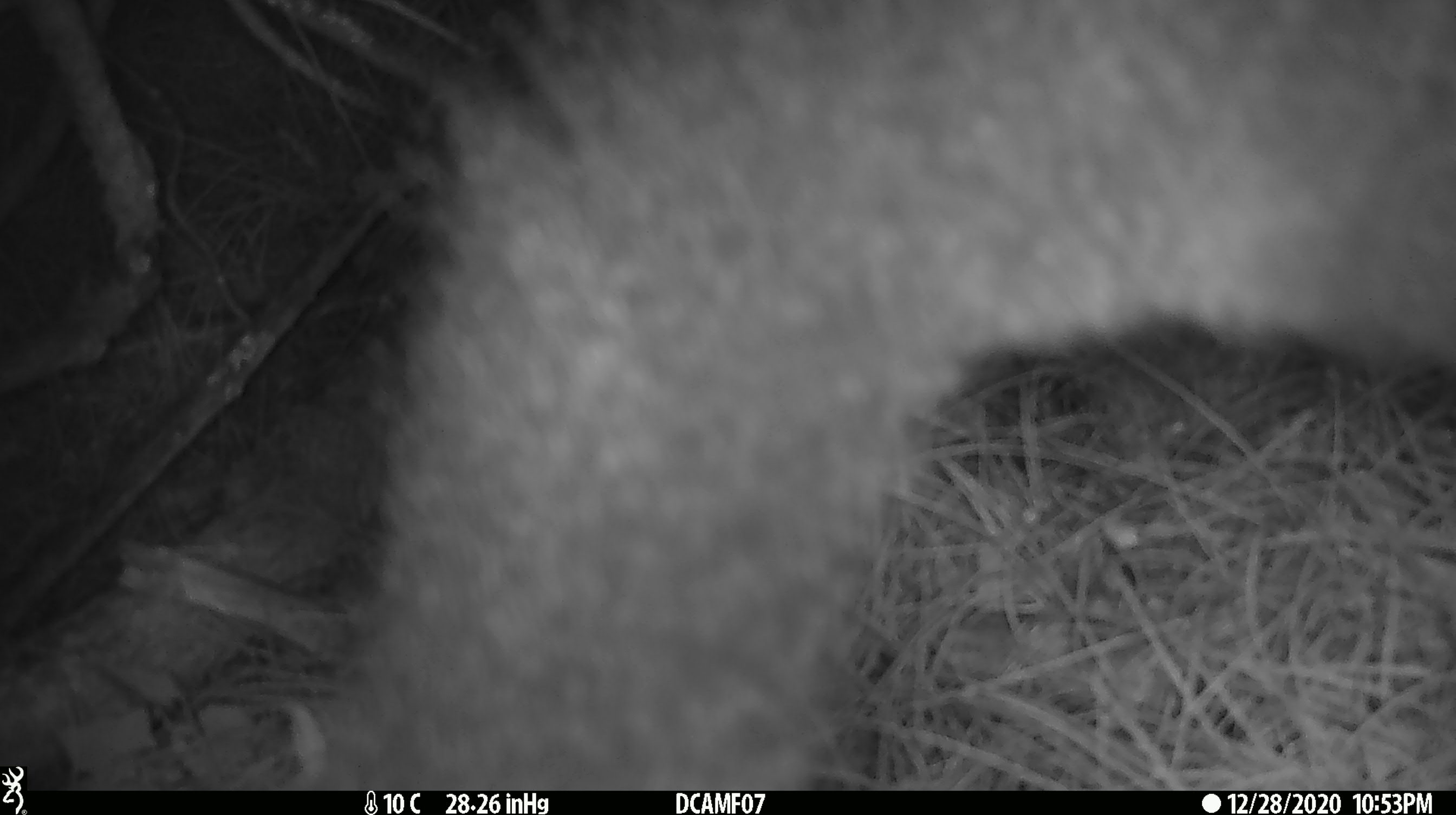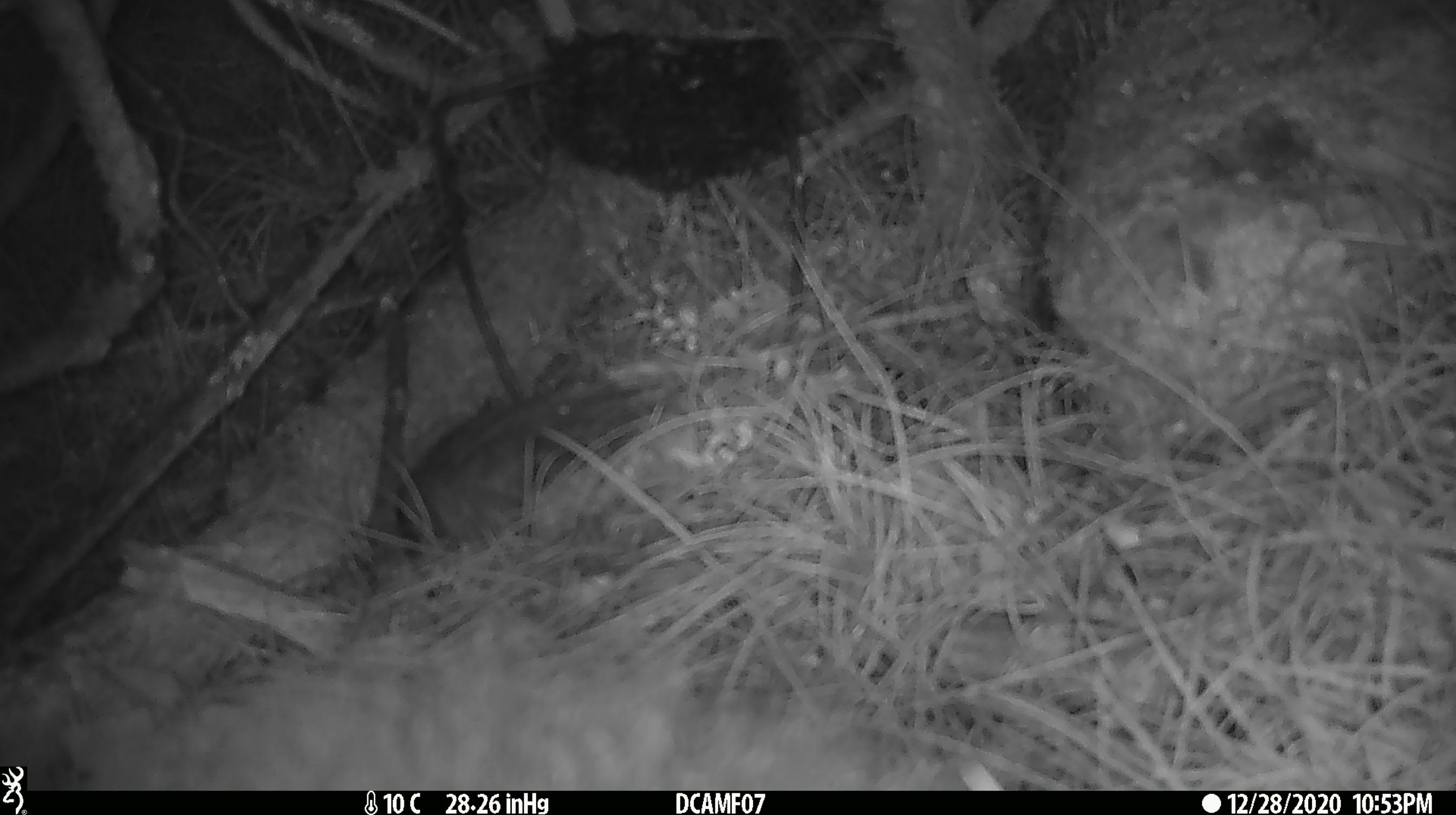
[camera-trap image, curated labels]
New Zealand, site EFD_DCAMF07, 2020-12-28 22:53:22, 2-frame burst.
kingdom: Animalia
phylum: Chordata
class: Mammalia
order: Diprotodontia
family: Phalangeridae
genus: Trichosurus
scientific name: Trichosurus vulpecula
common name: common brushtail possum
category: possum